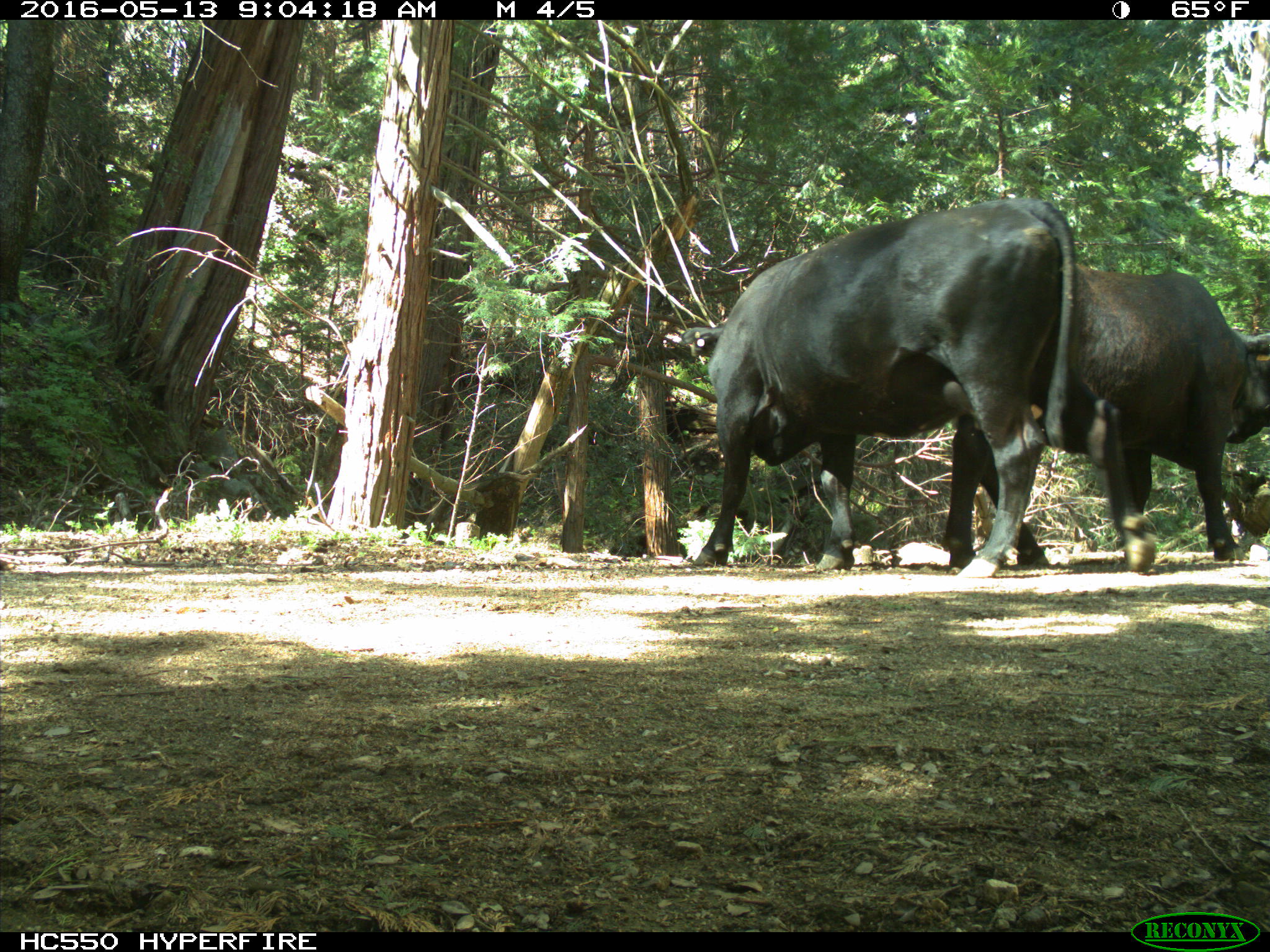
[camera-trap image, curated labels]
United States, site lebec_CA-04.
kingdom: Animalia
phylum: Chordata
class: Mammalia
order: Artiodactyla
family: Bovidae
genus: Bos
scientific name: Bos taurus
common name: domestic cow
Bos taurus (domestic cow).